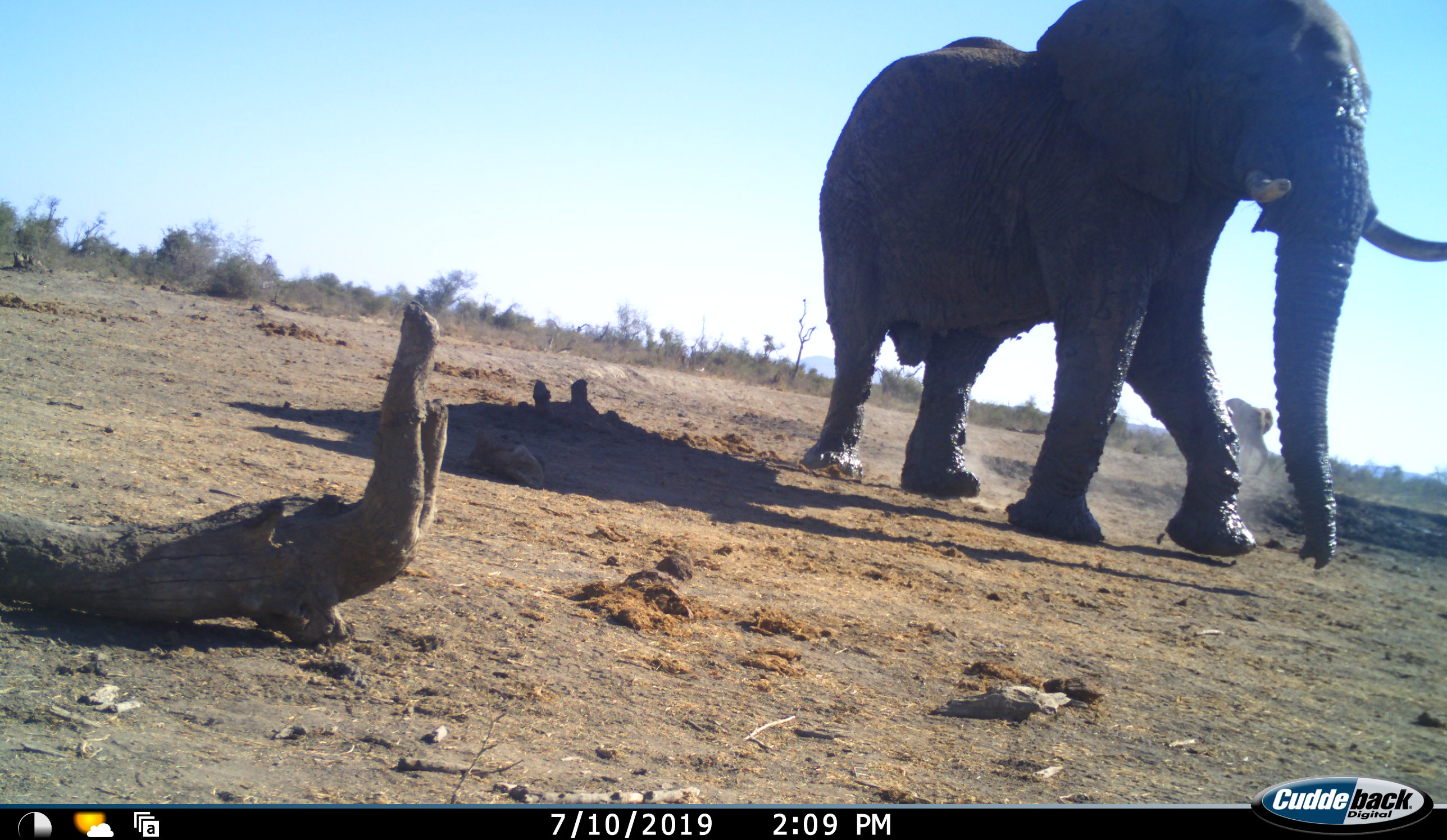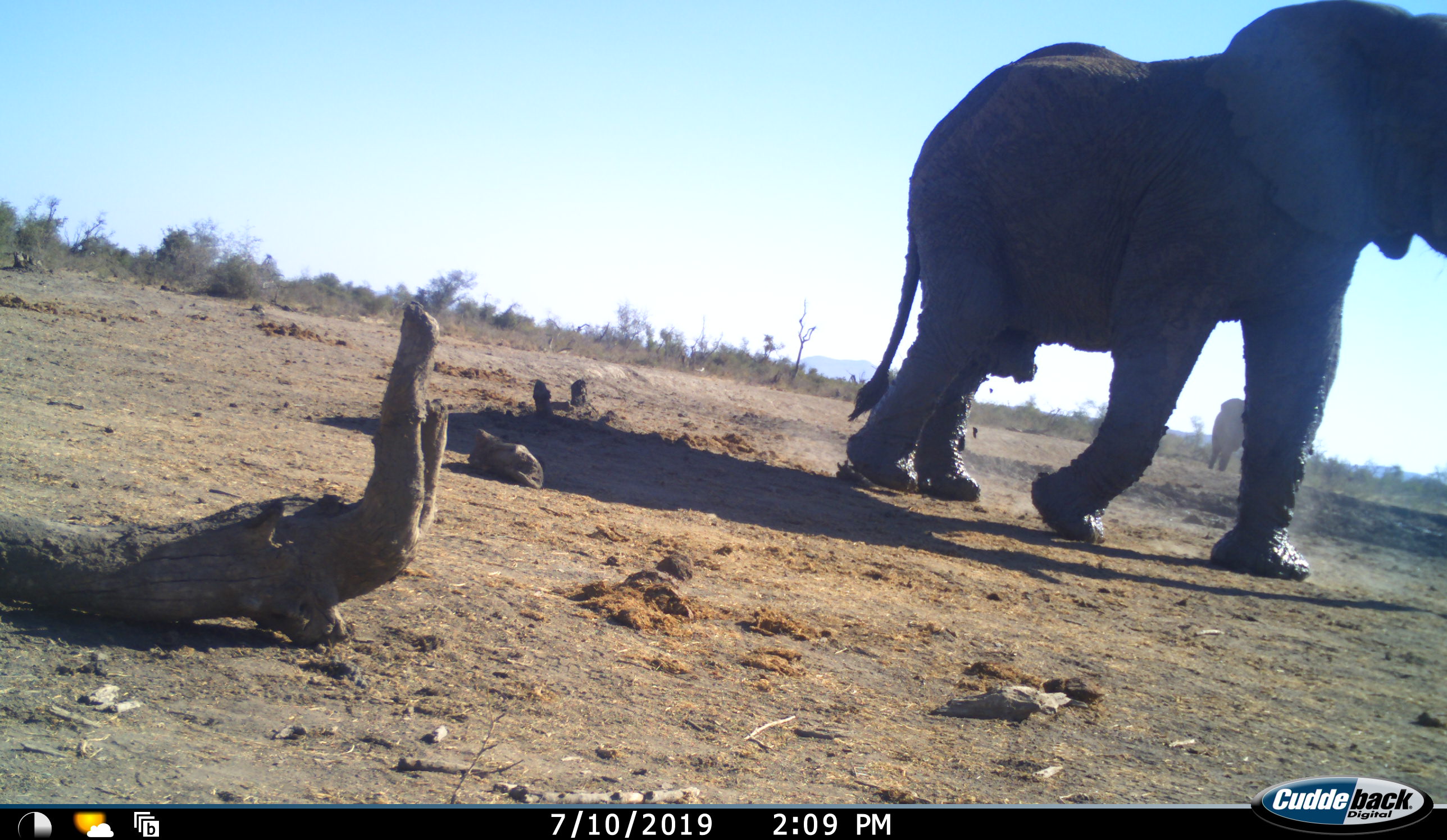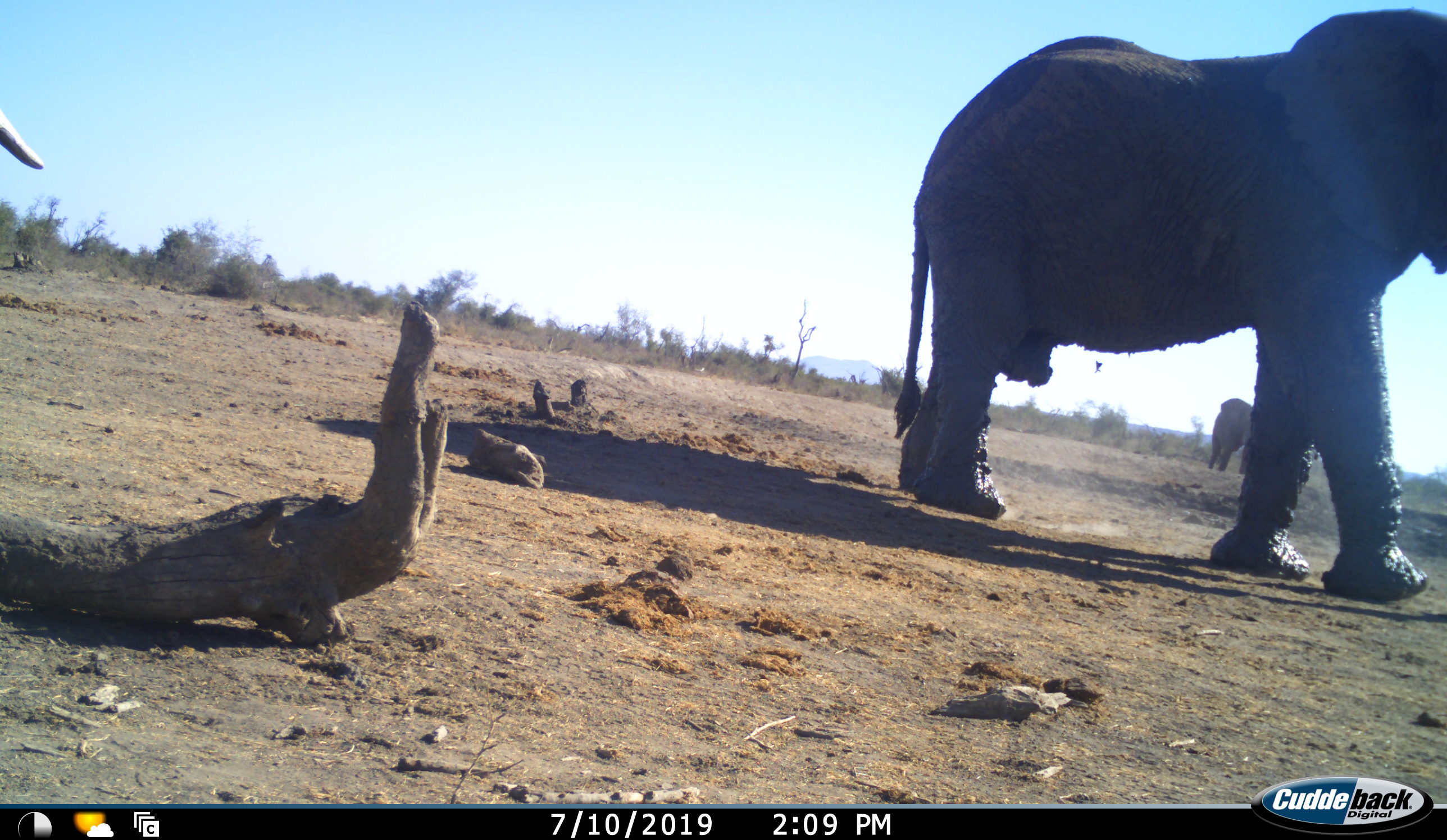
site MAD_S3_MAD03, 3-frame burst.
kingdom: Animalia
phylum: Chordata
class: Mammalia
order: Proboscidea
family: Elephantidae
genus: Loxodonta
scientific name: Loxodonta africana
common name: african bush elephant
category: elephant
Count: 3.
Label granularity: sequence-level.